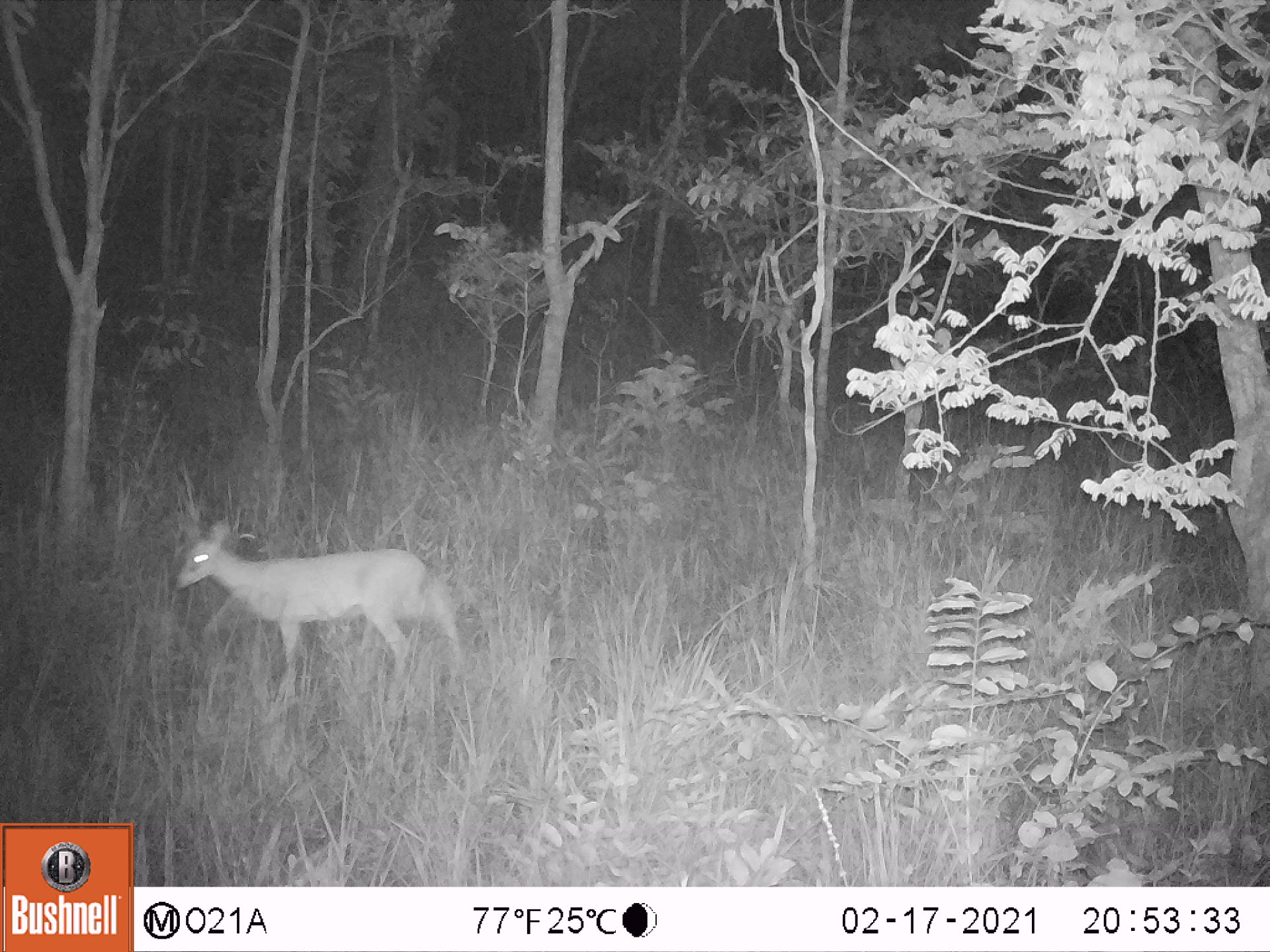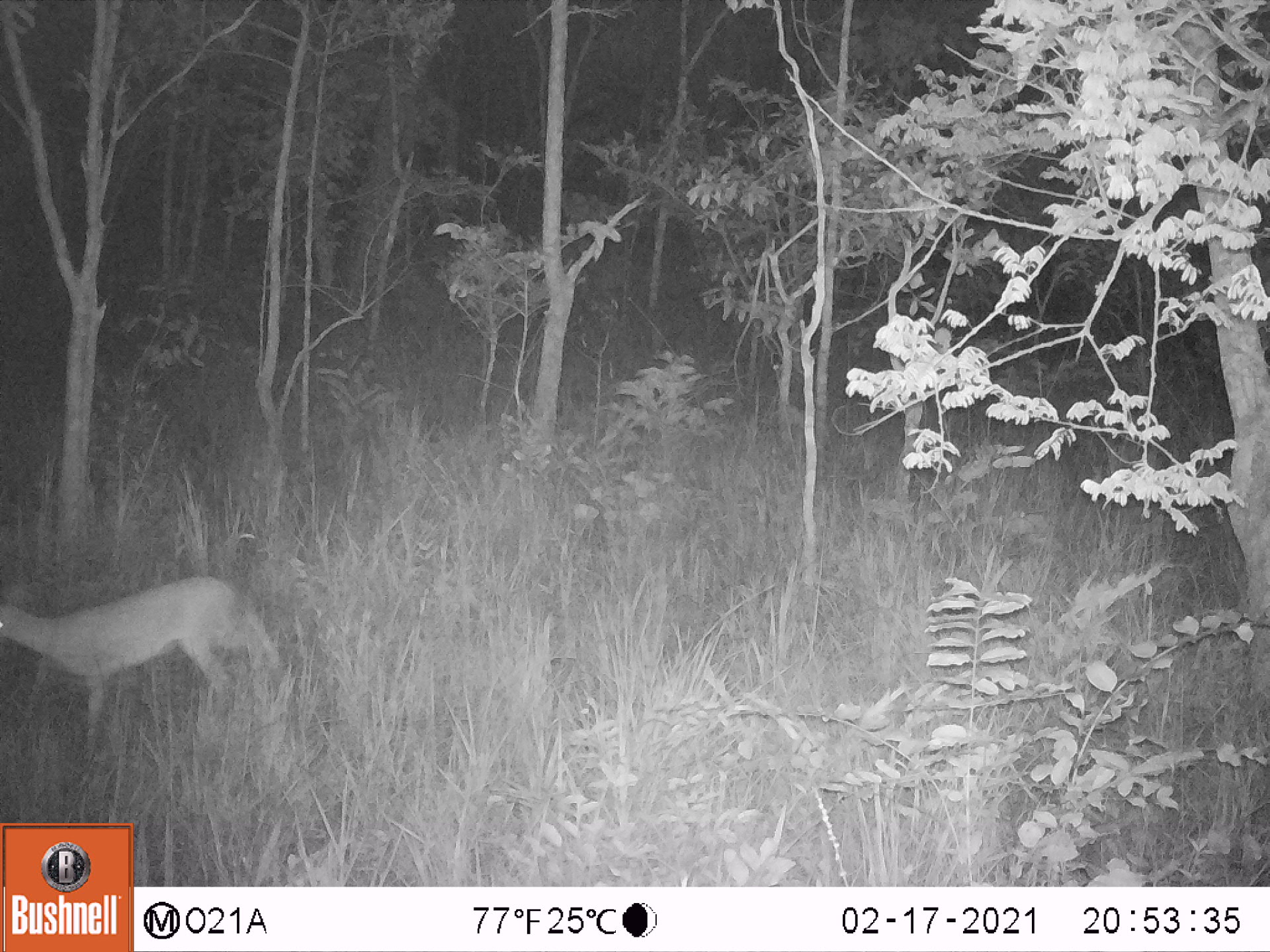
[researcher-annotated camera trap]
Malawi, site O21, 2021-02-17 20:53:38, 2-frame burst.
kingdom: Animalia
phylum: Chordata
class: Mammalia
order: Artiodactyla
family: Bovidae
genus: Sylvicapra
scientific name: Sylvicapra grimmia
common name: common duiker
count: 1